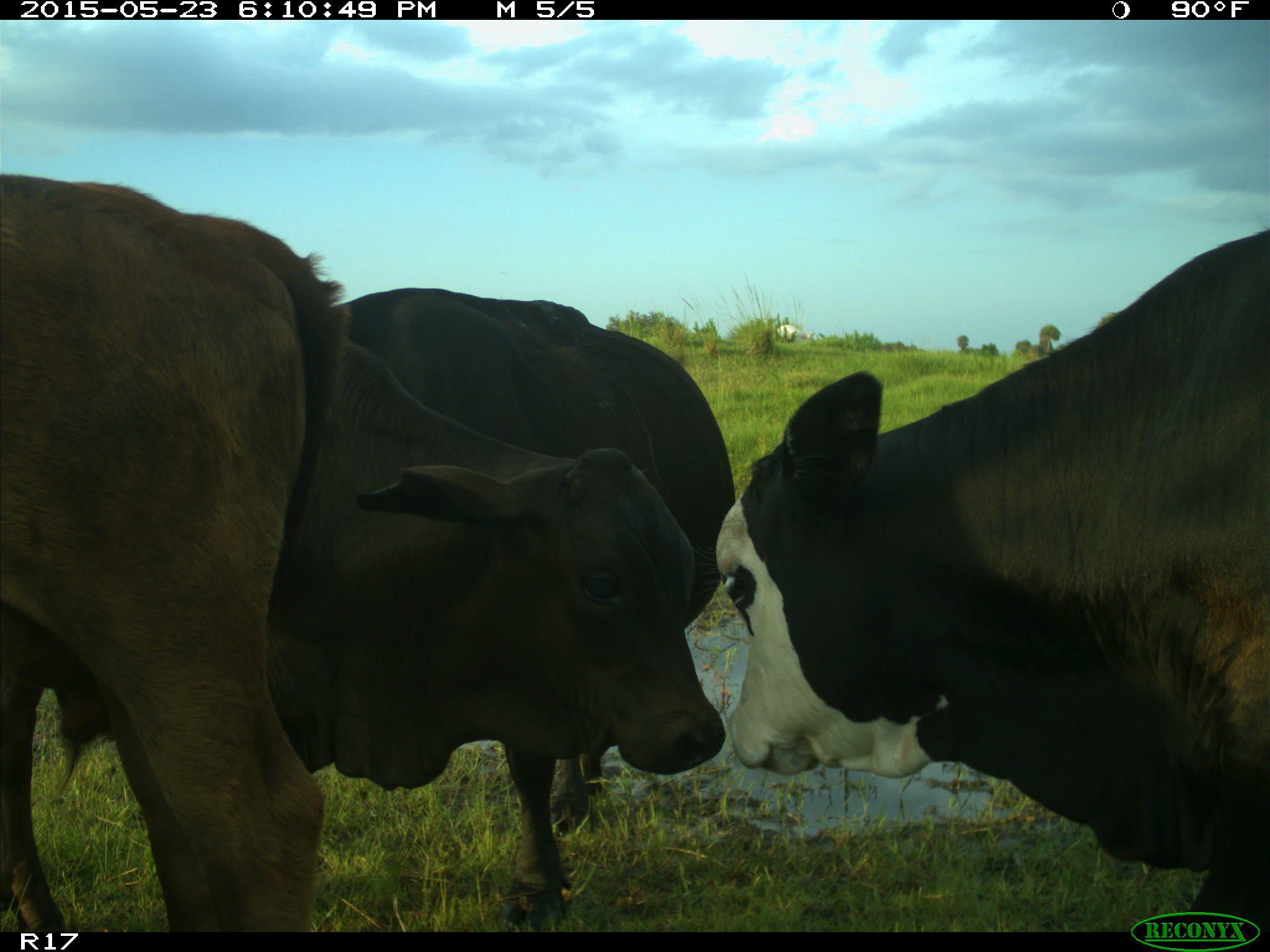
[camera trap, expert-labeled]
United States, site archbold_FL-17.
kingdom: Animalia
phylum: Chordata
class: Mammalia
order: Artiodactyla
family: Bovidae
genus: Bos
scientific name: Bos taurus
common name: domestic cow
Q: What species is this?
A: Bos taurus (domestic cow).